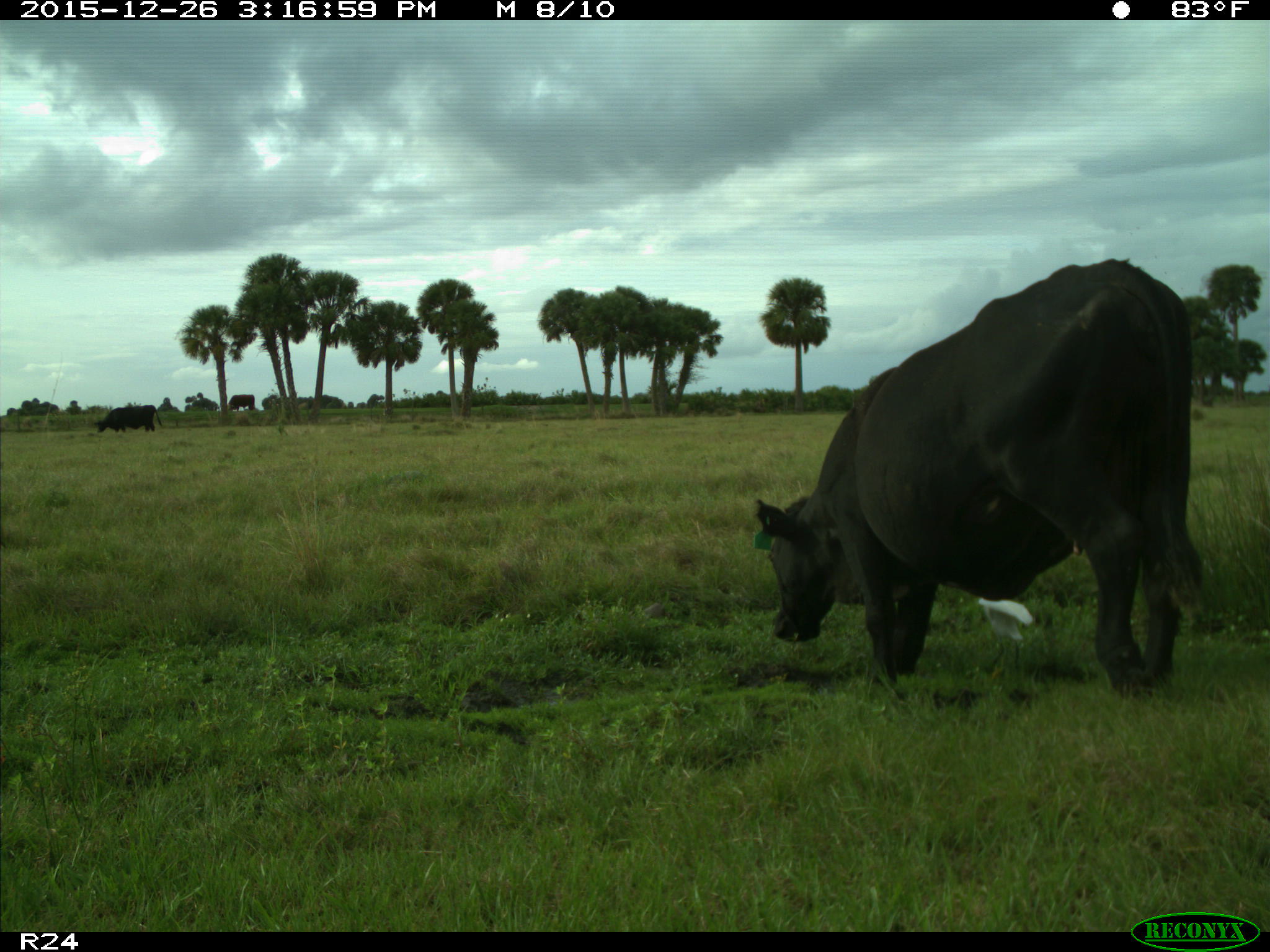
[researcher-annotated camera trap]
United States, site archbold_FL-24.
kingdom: Animalia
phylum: Chordata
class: Mammalia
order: Artiodactyla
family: Bovidae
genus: Bos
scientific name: Bos taurus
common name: domestic cow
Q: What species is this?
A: Bos taurus (domestic cow).